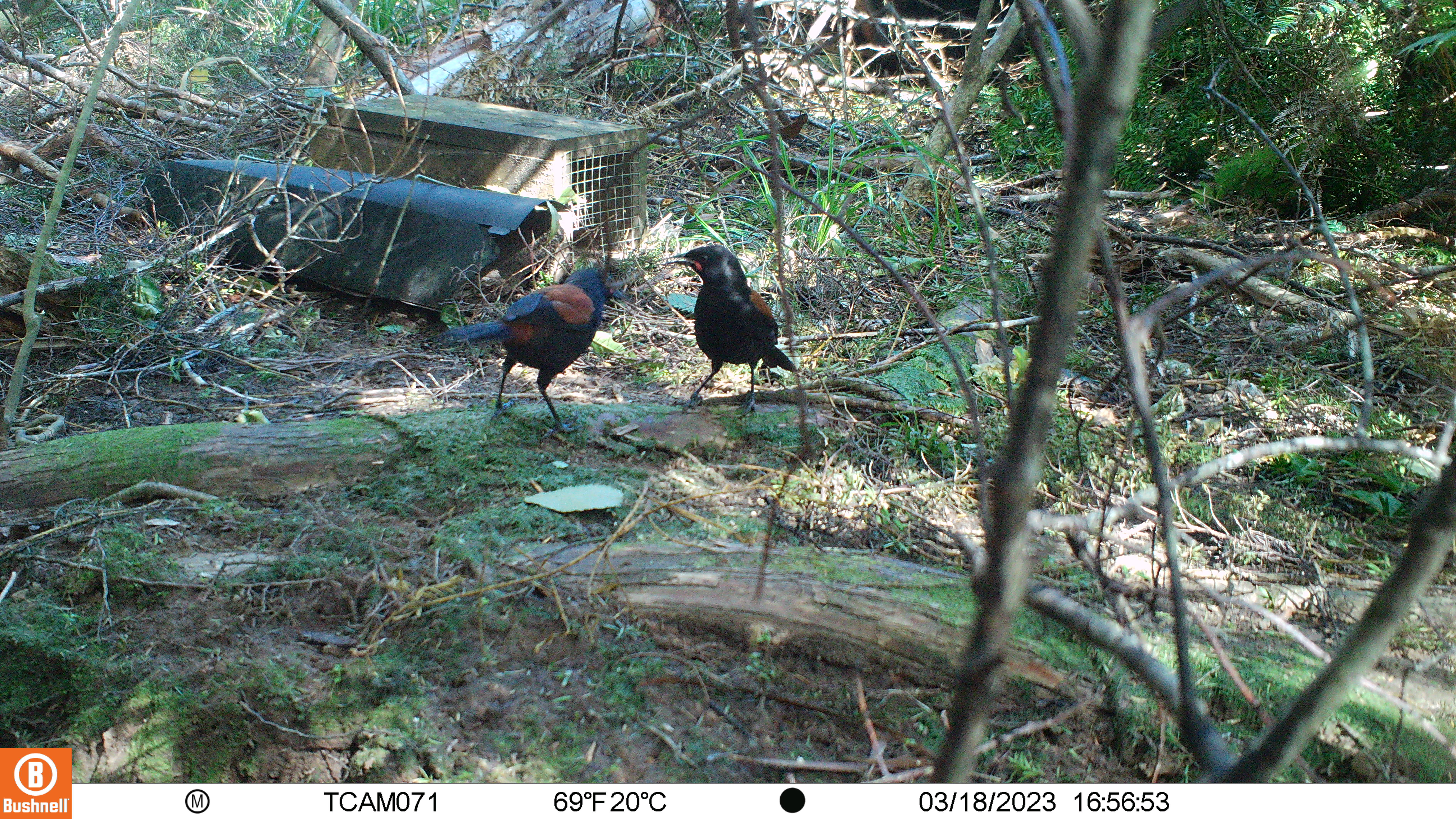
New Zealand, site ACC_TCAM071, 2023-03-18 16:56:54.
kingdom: Animalia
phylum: Chordata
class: Aves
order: Passeriformes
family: Callaeidae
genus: Philesturnus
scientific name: Philesturnus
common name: saddlebacks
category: tieke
Tieke (saddlebacks) (Philesturnus).